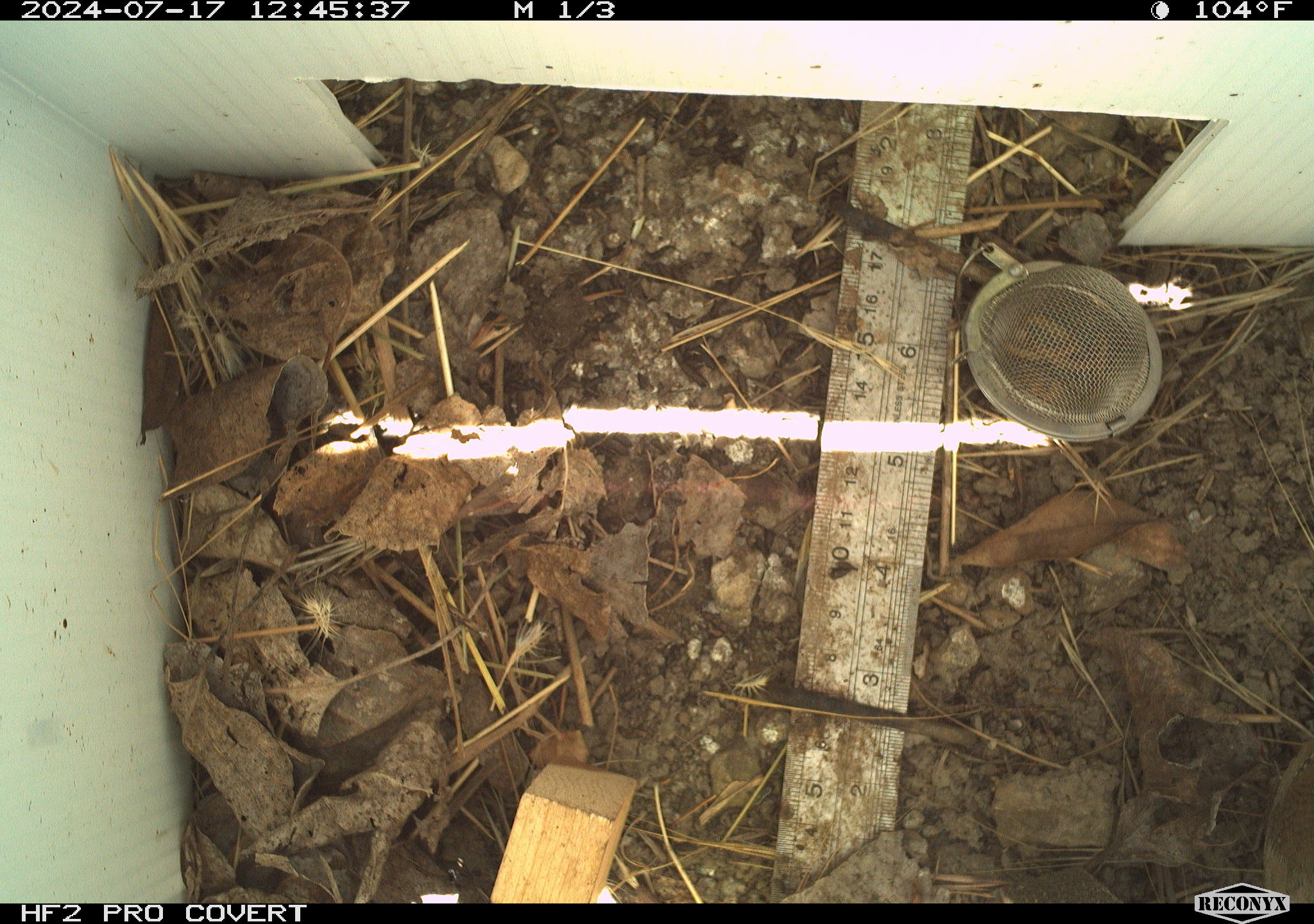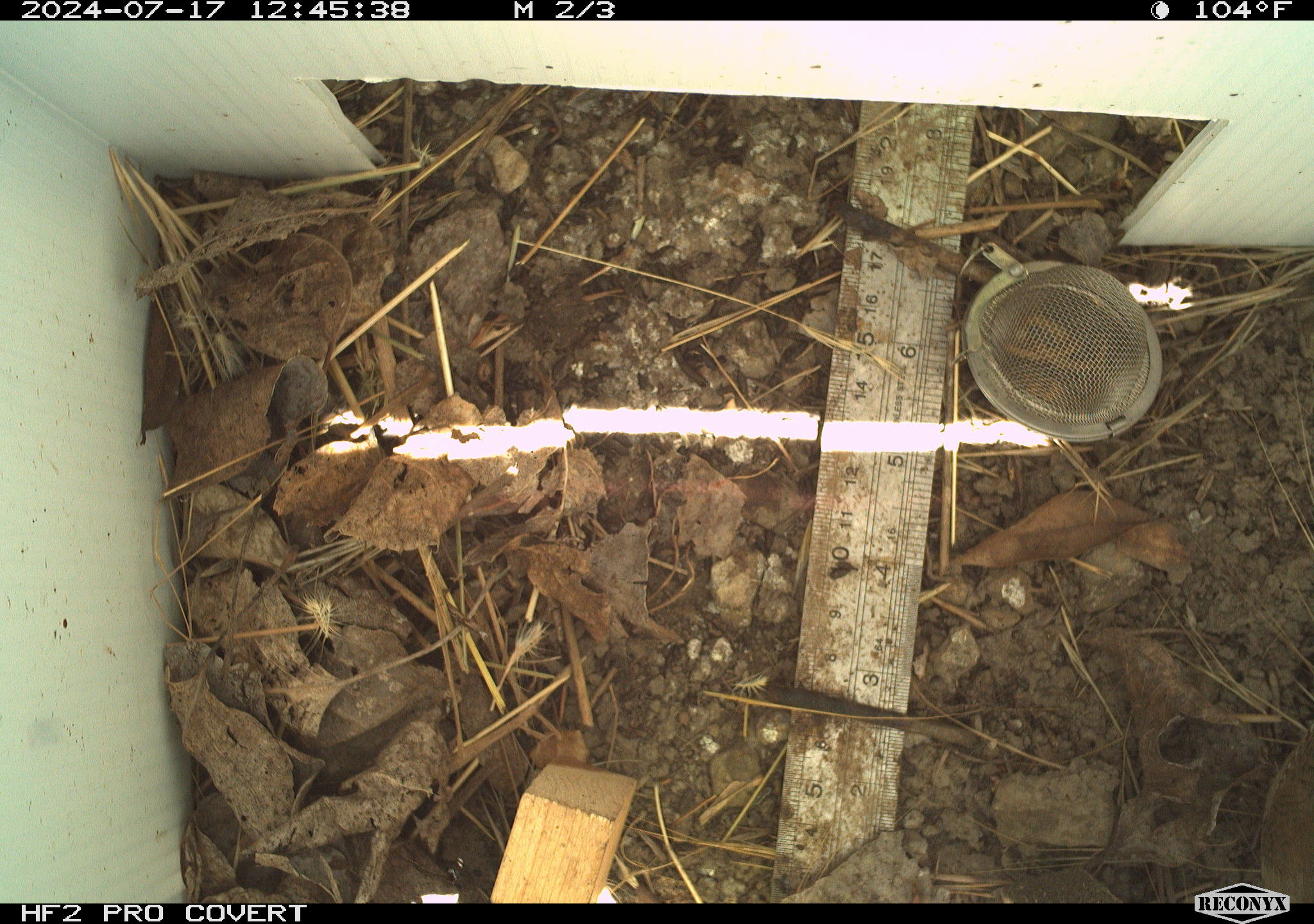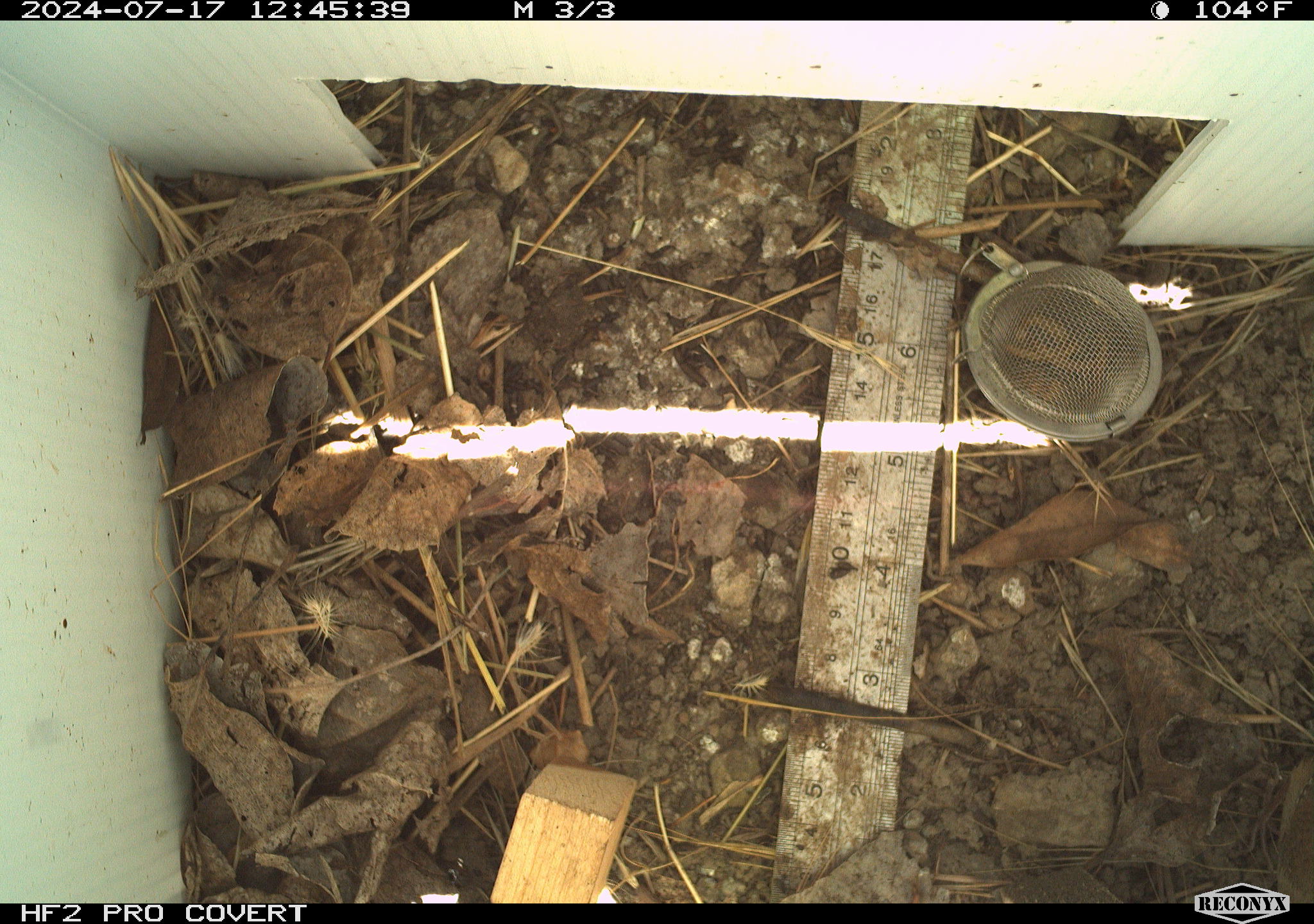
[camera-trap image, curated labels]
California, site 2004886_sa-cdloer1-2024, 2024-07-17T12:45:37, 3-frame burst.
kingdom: Animalia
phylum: Chordata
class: Aves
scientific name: Aves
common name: bird